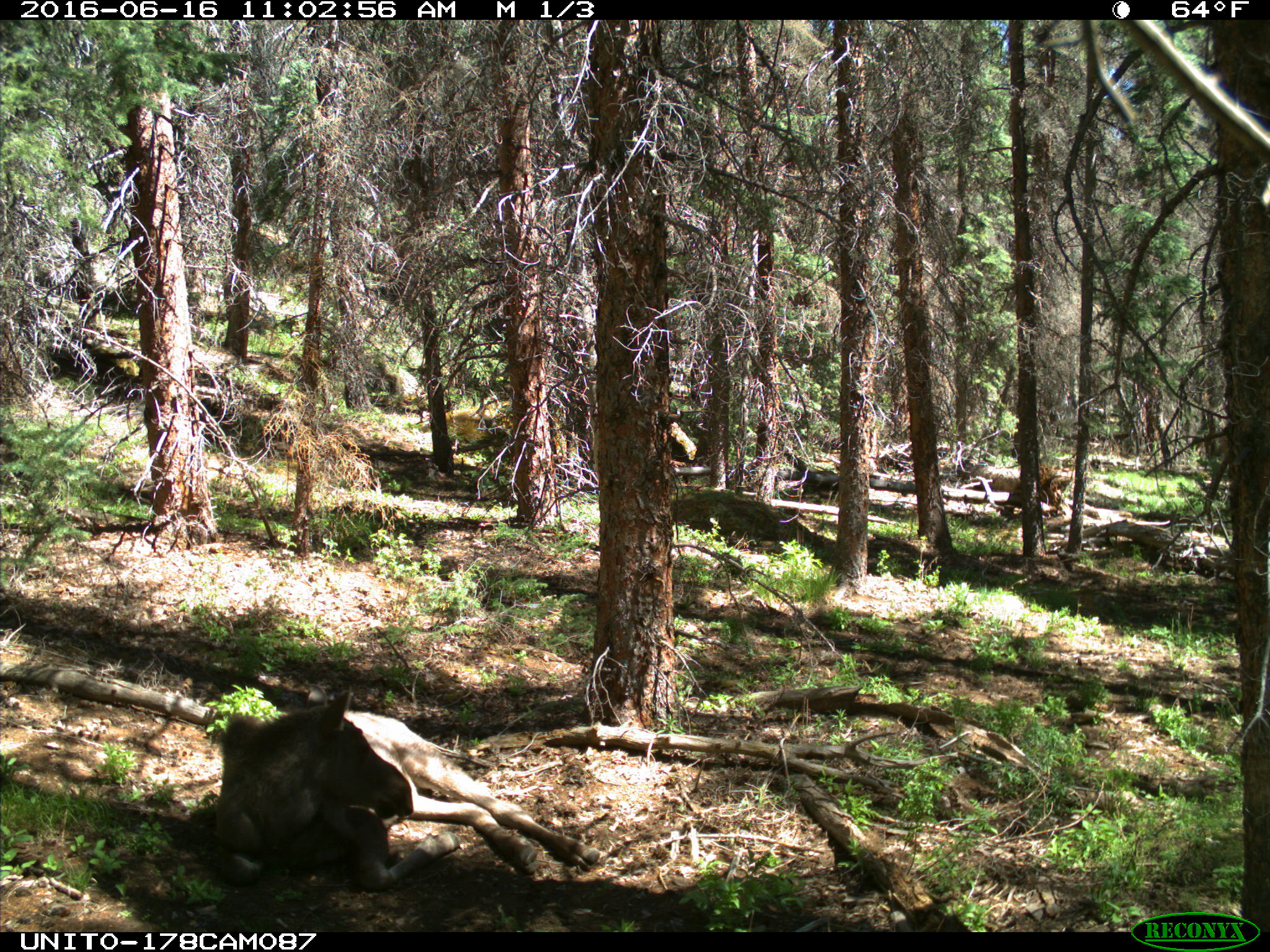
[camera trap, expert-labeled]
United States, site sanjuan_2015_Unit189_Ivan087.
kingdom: Animalia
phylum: Chordata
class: Mammalia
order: Artiodactyla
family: Cervidae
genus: Alces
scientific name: Alces alces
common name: moose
Alces alces (moose).